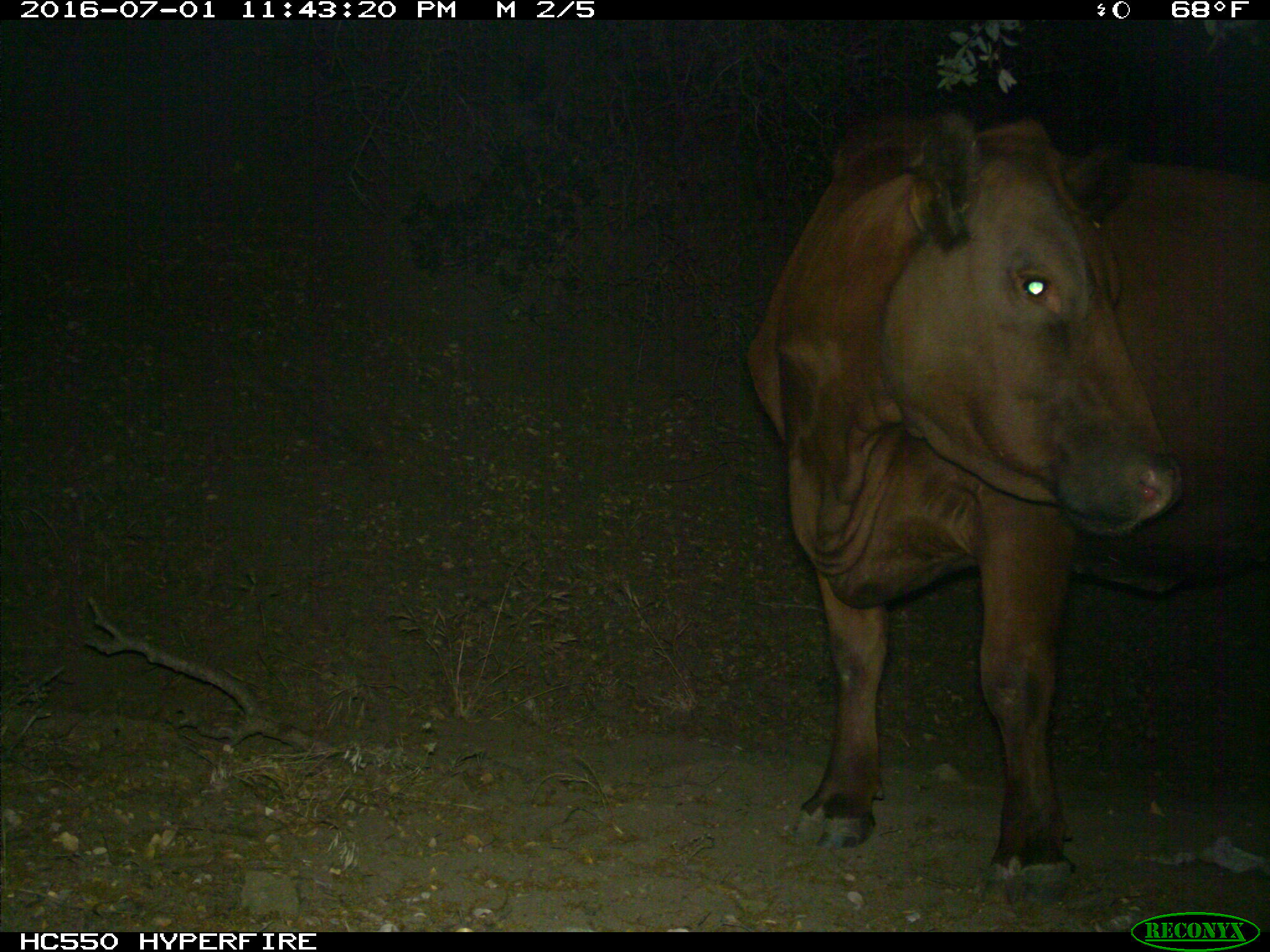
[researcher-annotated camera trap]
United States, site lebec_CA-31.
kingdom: Animalia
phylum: Chordata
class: Mammalia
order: Artiodactyla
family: Bovidae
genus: Bos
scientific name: Bos taurus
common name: domestic cow